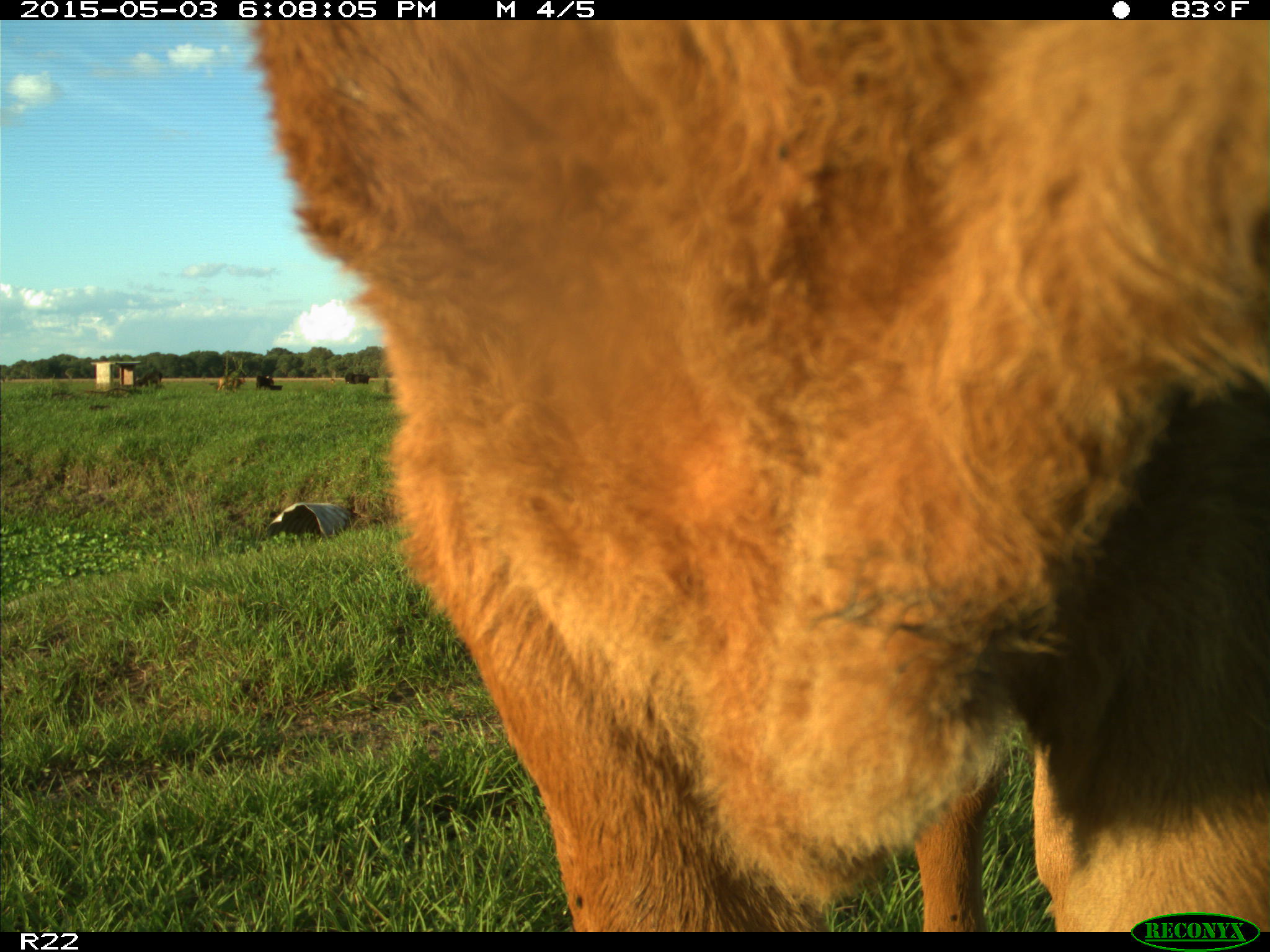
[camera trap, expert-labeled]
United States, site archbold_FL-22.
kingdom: Animalia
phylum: Chordata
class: Mammalia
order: Artiodactyla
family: Bovidae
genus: Bos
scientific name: Bos taurus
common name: domestic cow